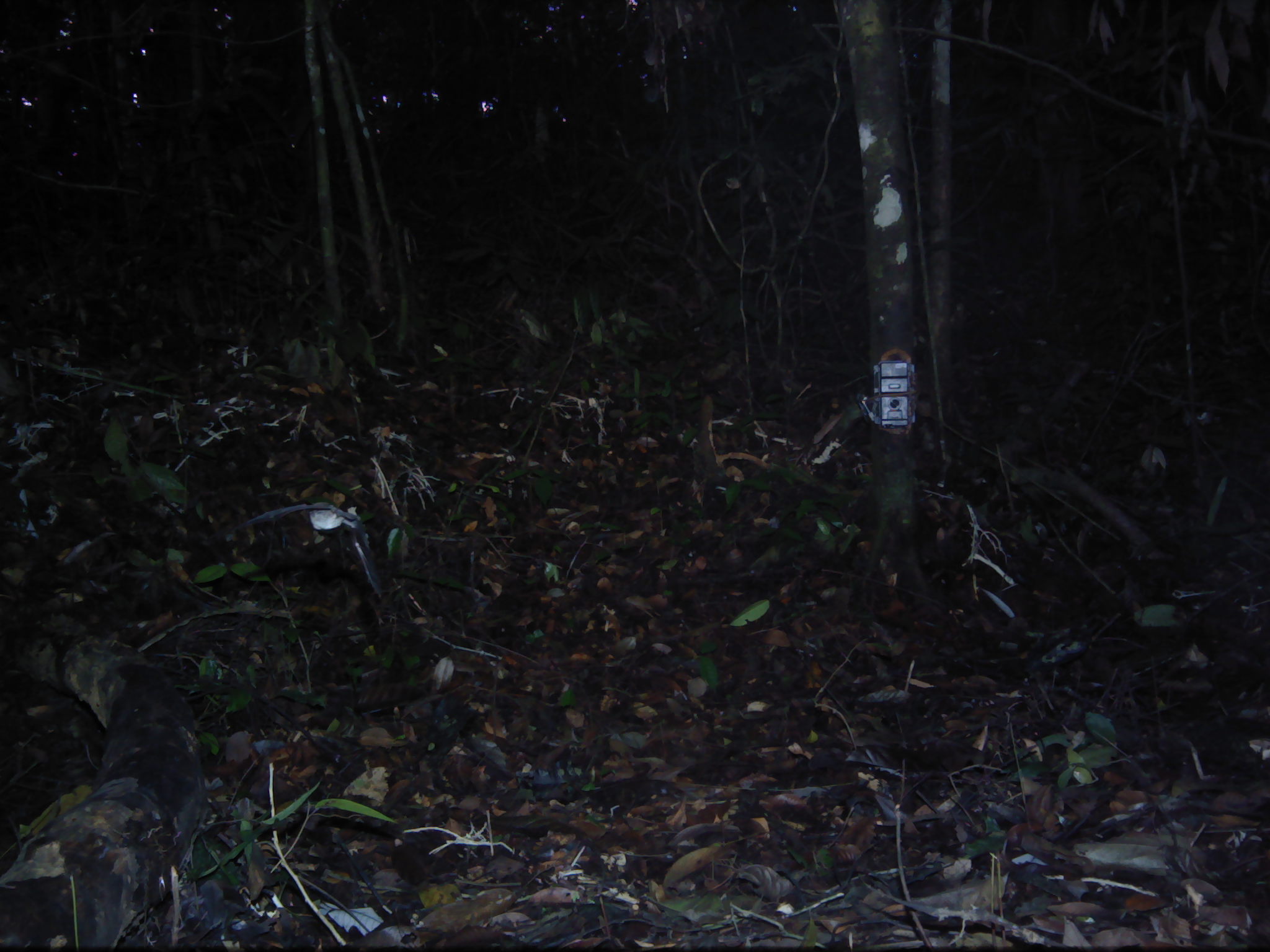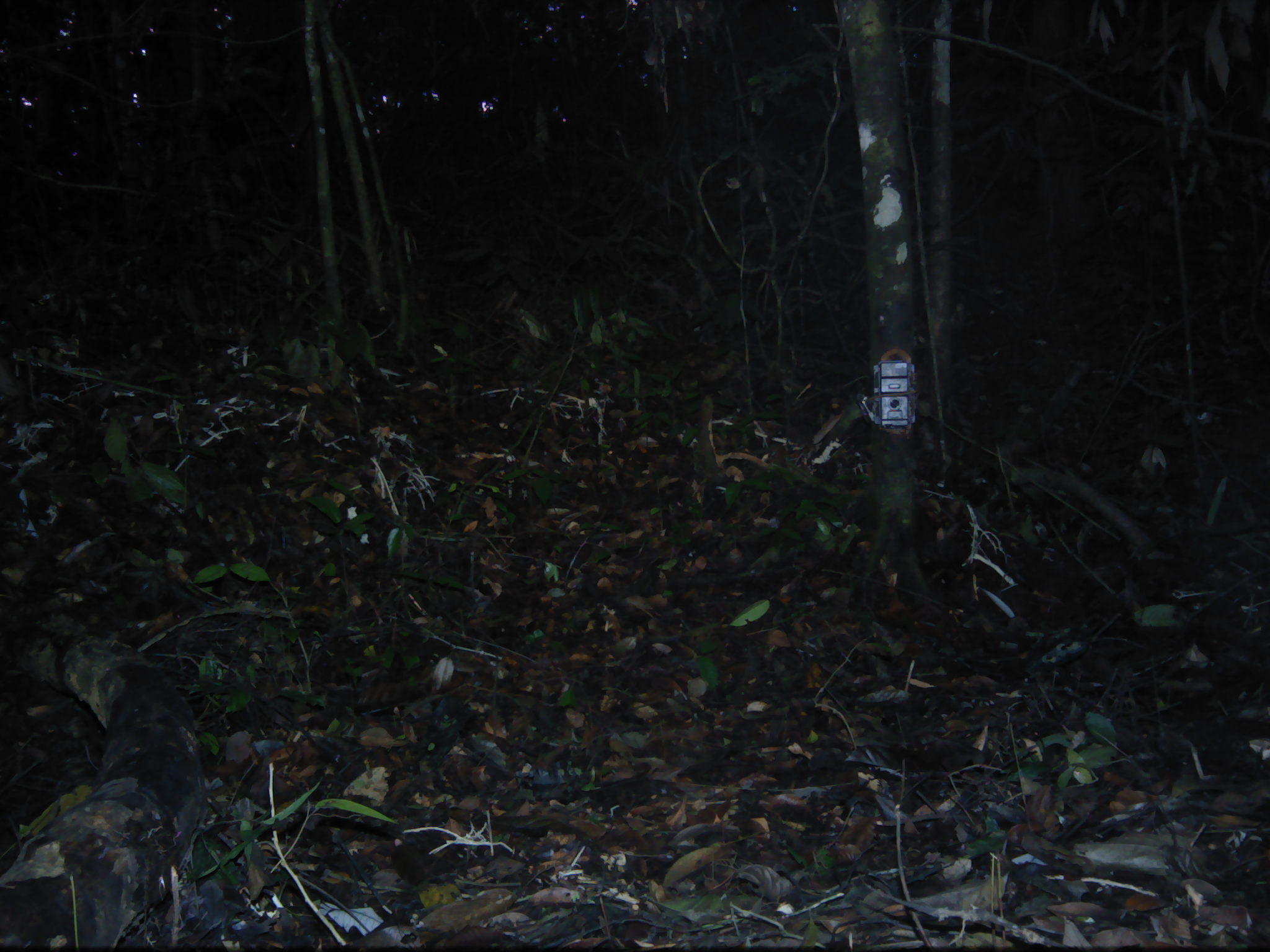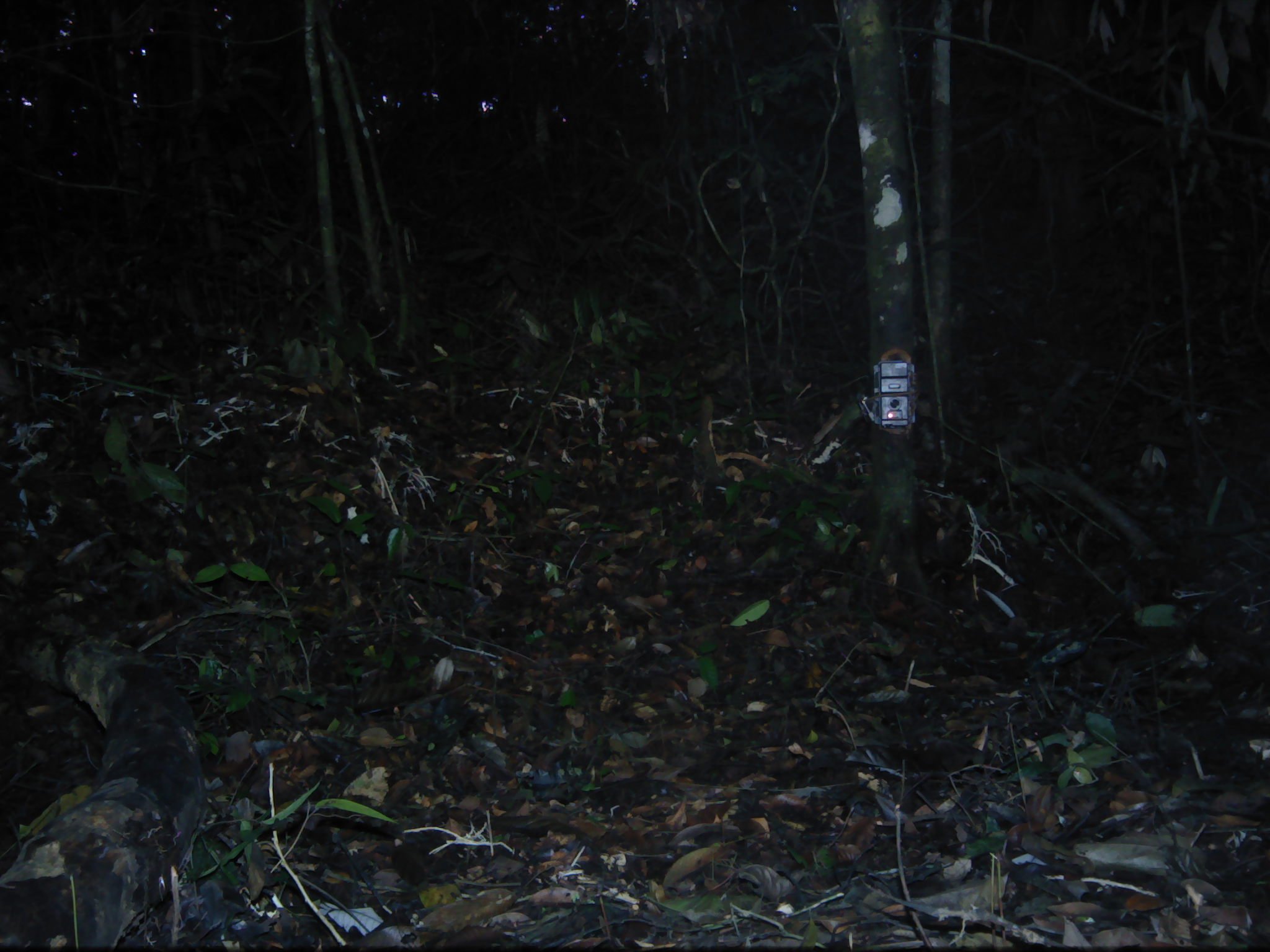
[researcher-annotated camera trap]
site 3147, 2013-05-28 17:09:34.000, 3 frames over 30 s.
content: unidentified animal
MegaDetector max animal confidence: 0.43